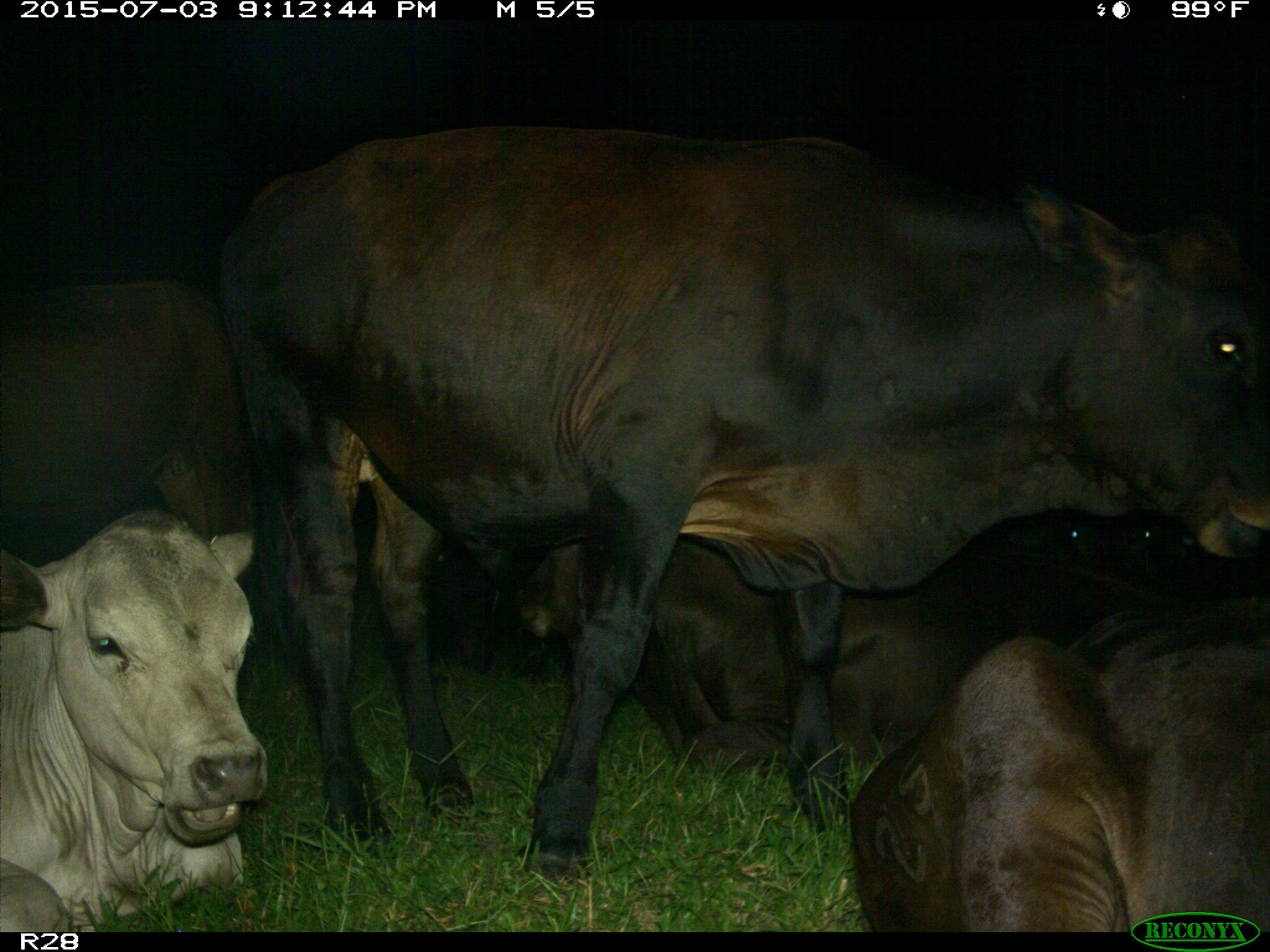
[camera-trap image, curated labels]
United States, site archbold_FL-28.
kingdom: Animalia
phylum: Chordata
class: Mammalia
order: Artiodactyla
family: Bovidae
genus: Bos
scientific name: Bos taurus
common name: domestic cow